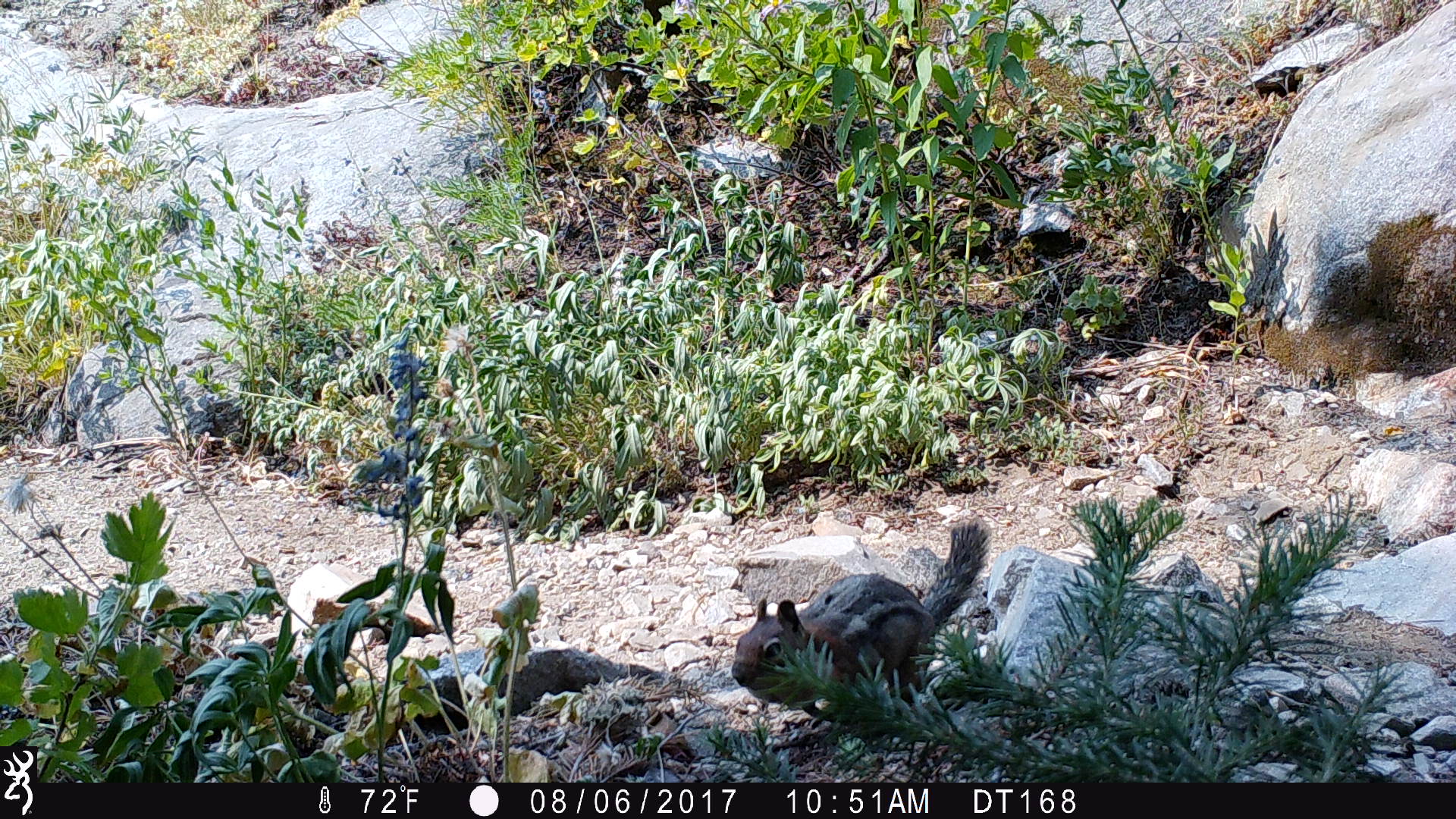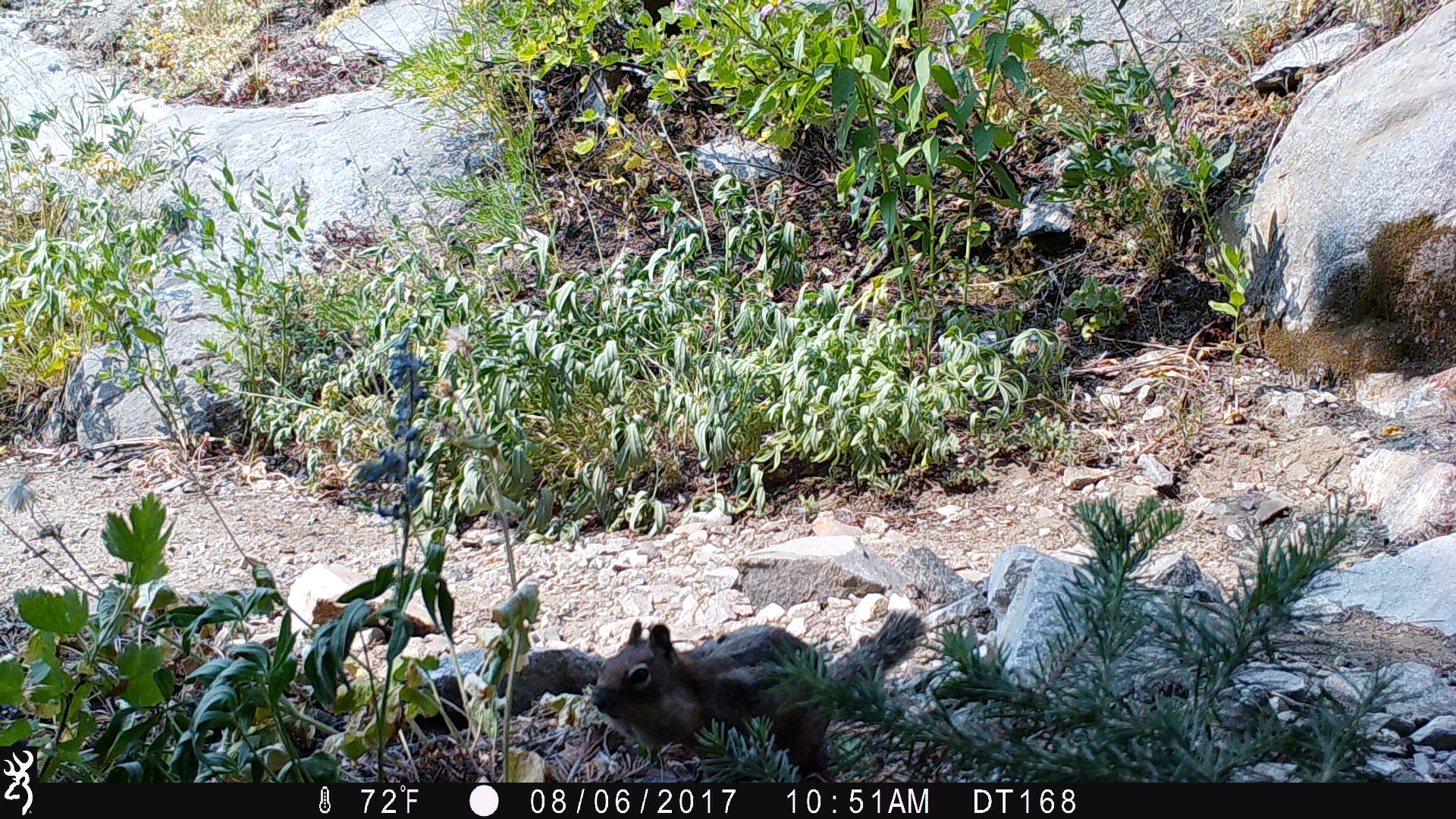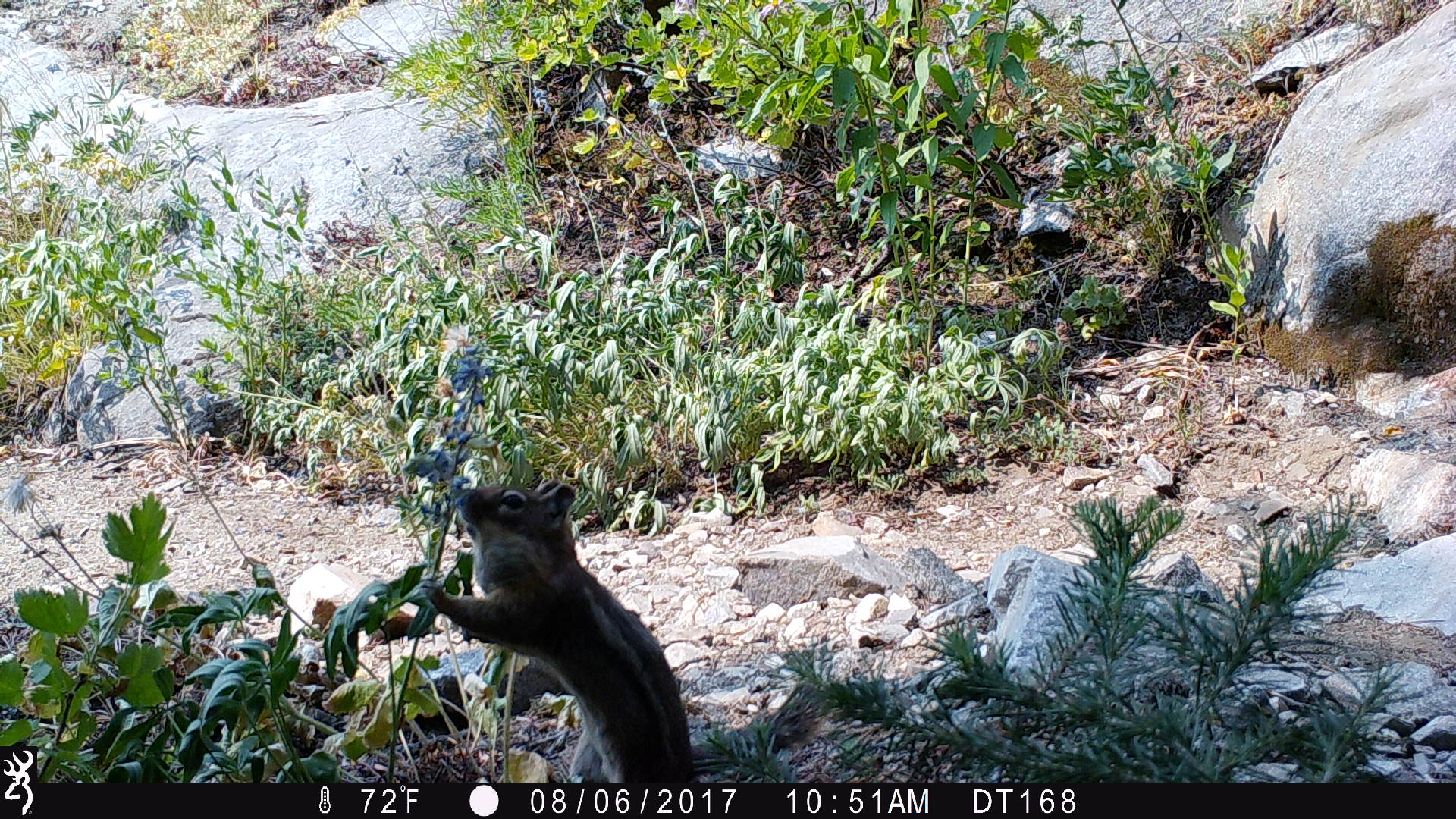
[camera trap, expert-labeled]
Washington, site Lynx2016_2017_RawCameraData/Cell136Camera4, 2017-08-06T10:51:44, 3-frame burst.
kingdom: Animalia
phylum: Chordata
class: Mammalia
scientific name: Mammalia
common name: small mammal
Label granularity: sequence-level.